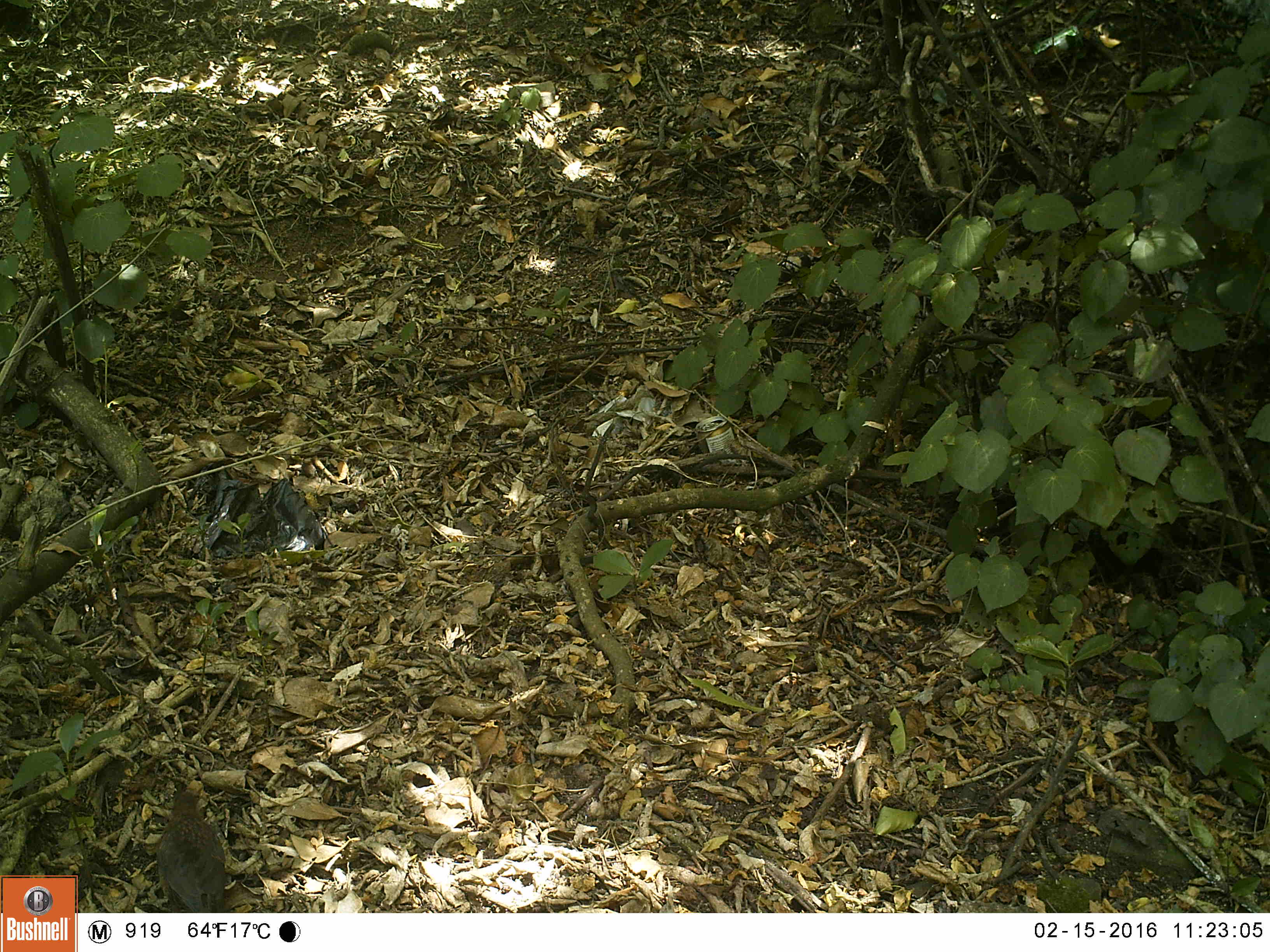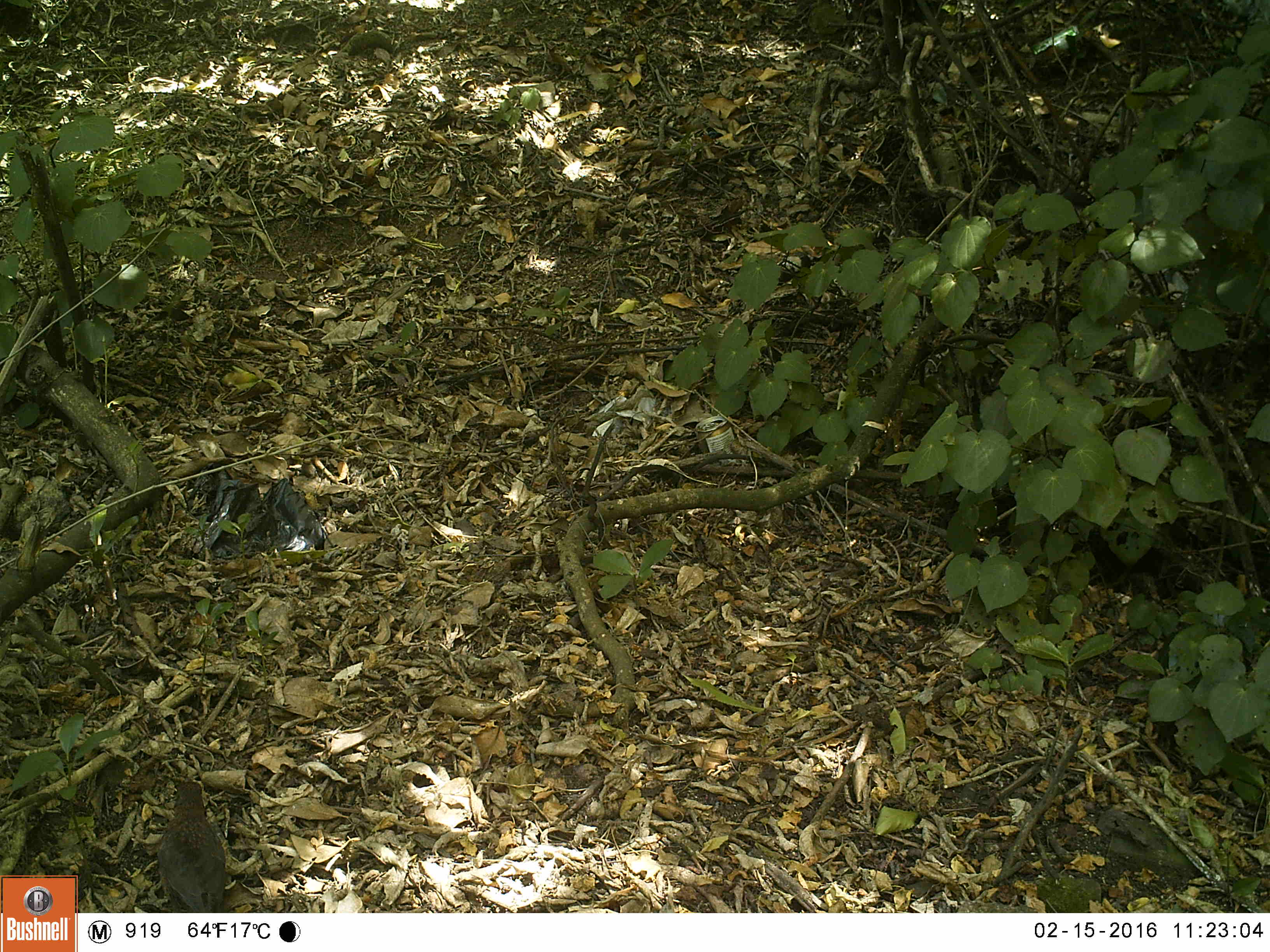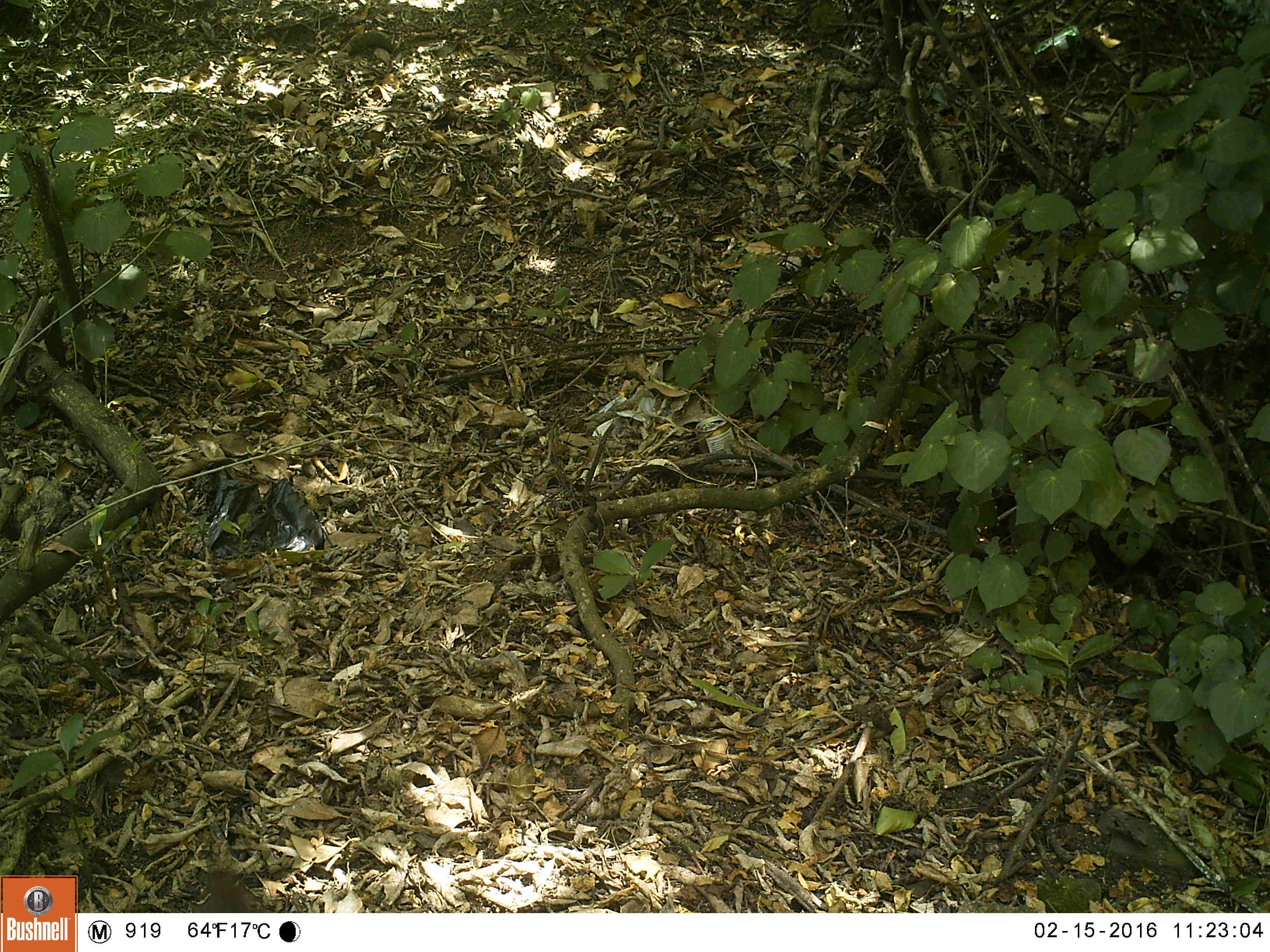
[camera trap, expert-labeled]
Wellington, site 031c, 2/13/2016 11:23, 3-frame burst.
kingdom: Animalia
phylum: Chordata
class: Aves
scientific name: Aves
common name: bird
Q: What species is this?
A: Bird (Aves).